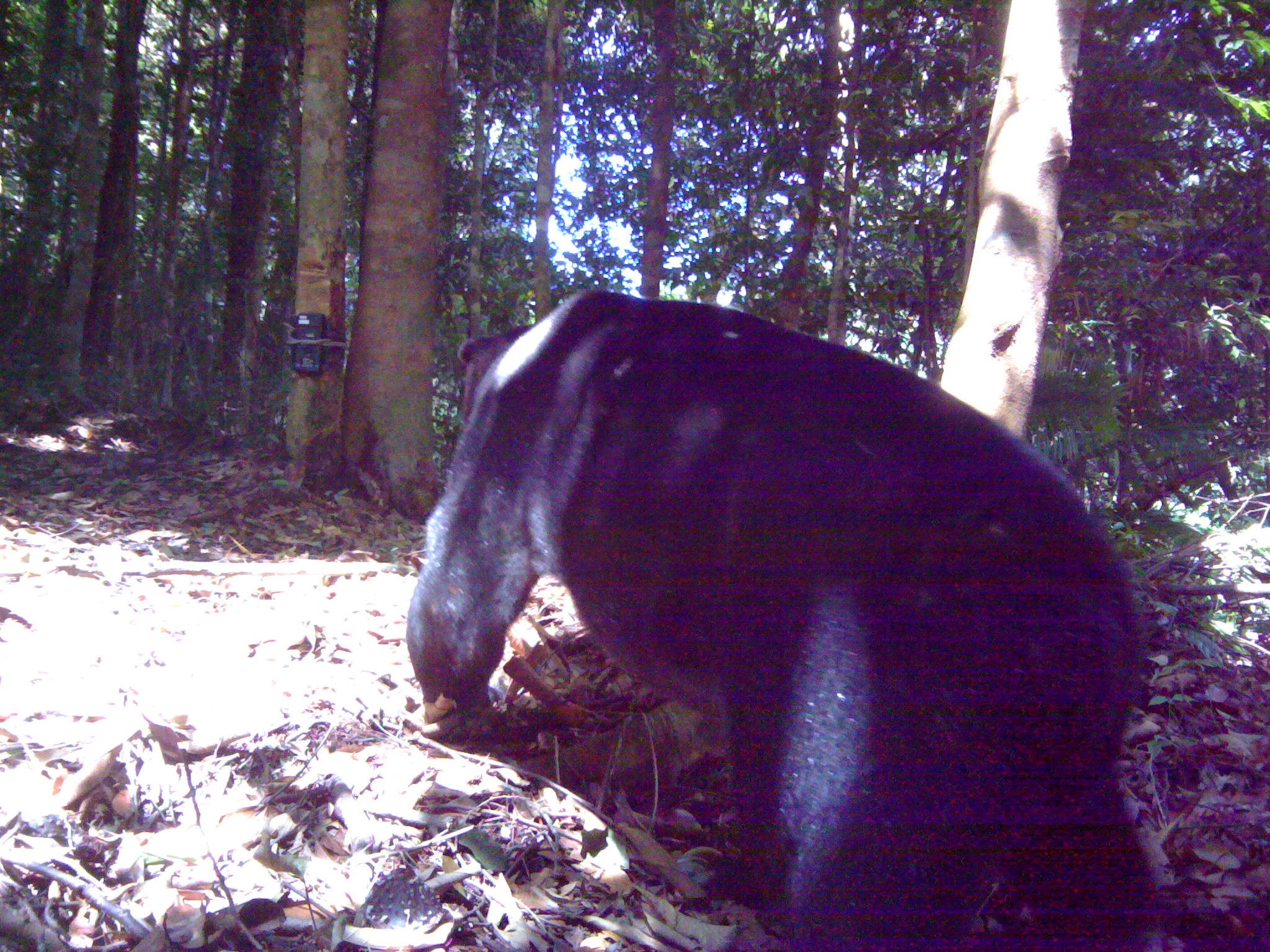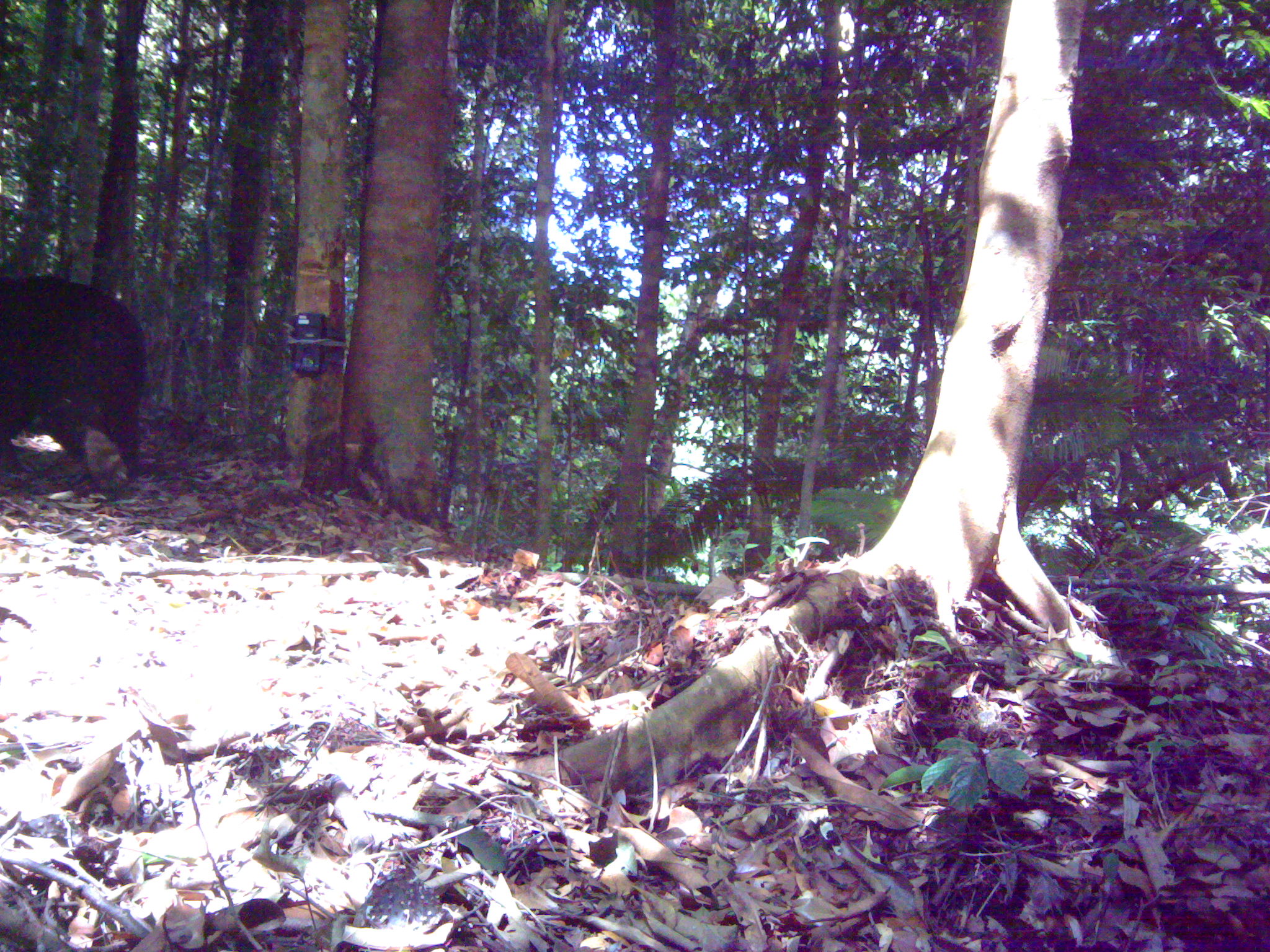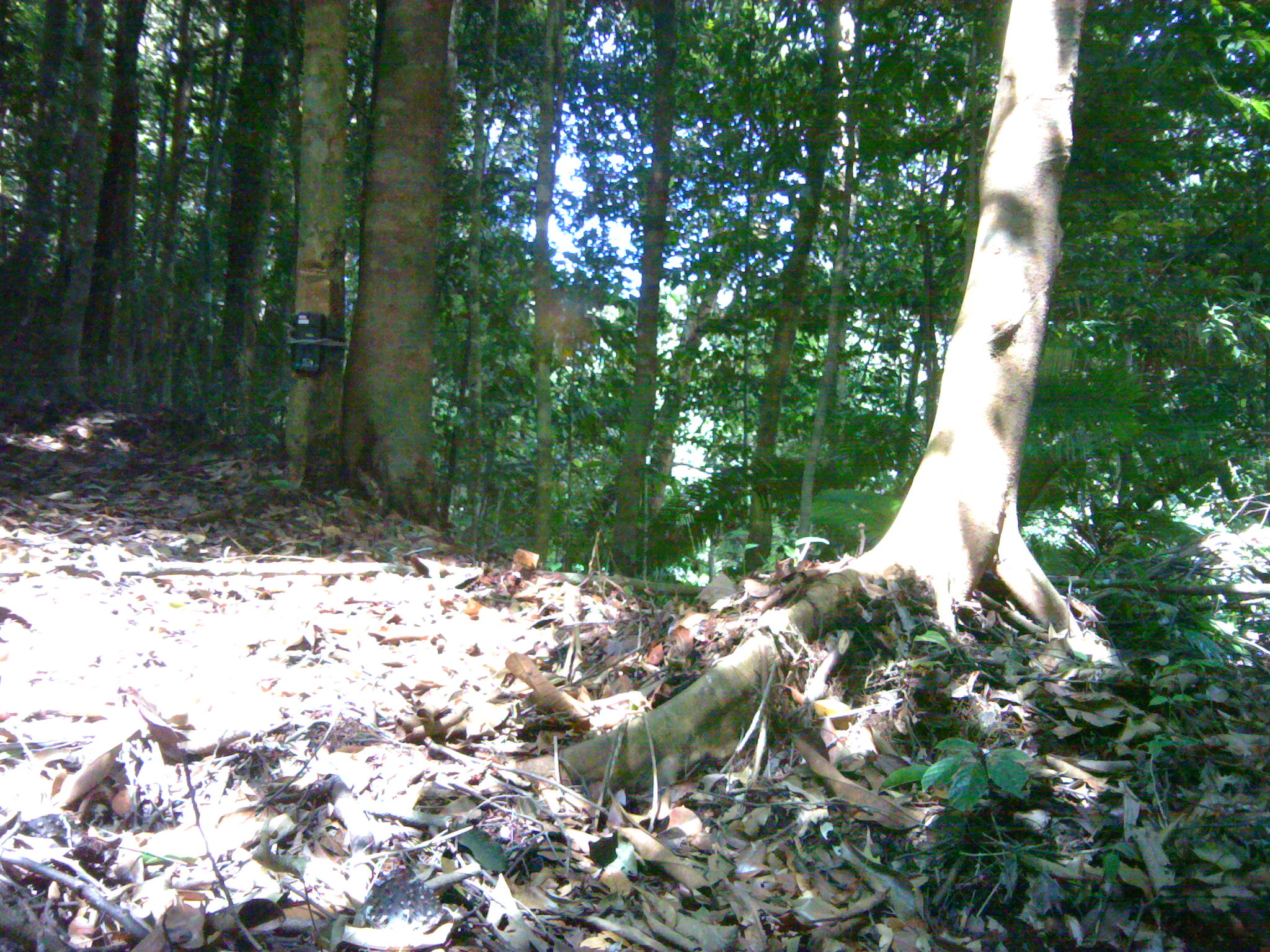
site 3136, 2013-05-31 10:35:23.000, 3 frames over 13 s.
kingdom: Animalia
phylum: Chordata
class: Mammalia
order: Carnivora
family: Ursidae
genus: Helarctos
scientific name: Helarctos malayanus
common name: sun bear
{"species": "Helarctos malayanus (sun bear)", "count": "1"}